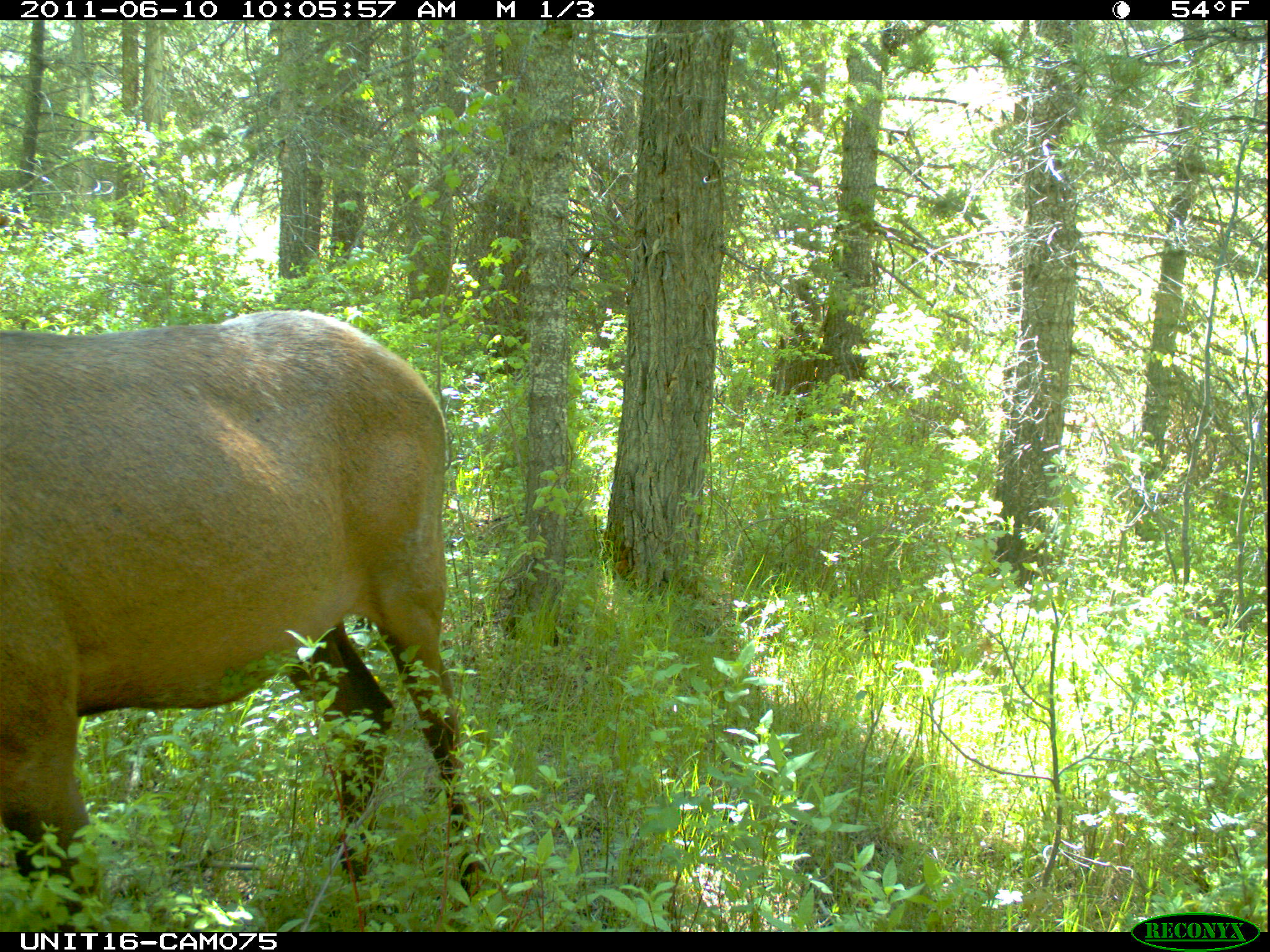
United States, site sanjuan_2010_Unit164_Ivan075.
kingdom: Animalia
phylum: Chordata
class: Mammalia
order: Artiodactyla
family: Cervidae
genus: Cervus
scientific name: Cervus elaphus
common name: red deer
Cervus elaphus (red deer).